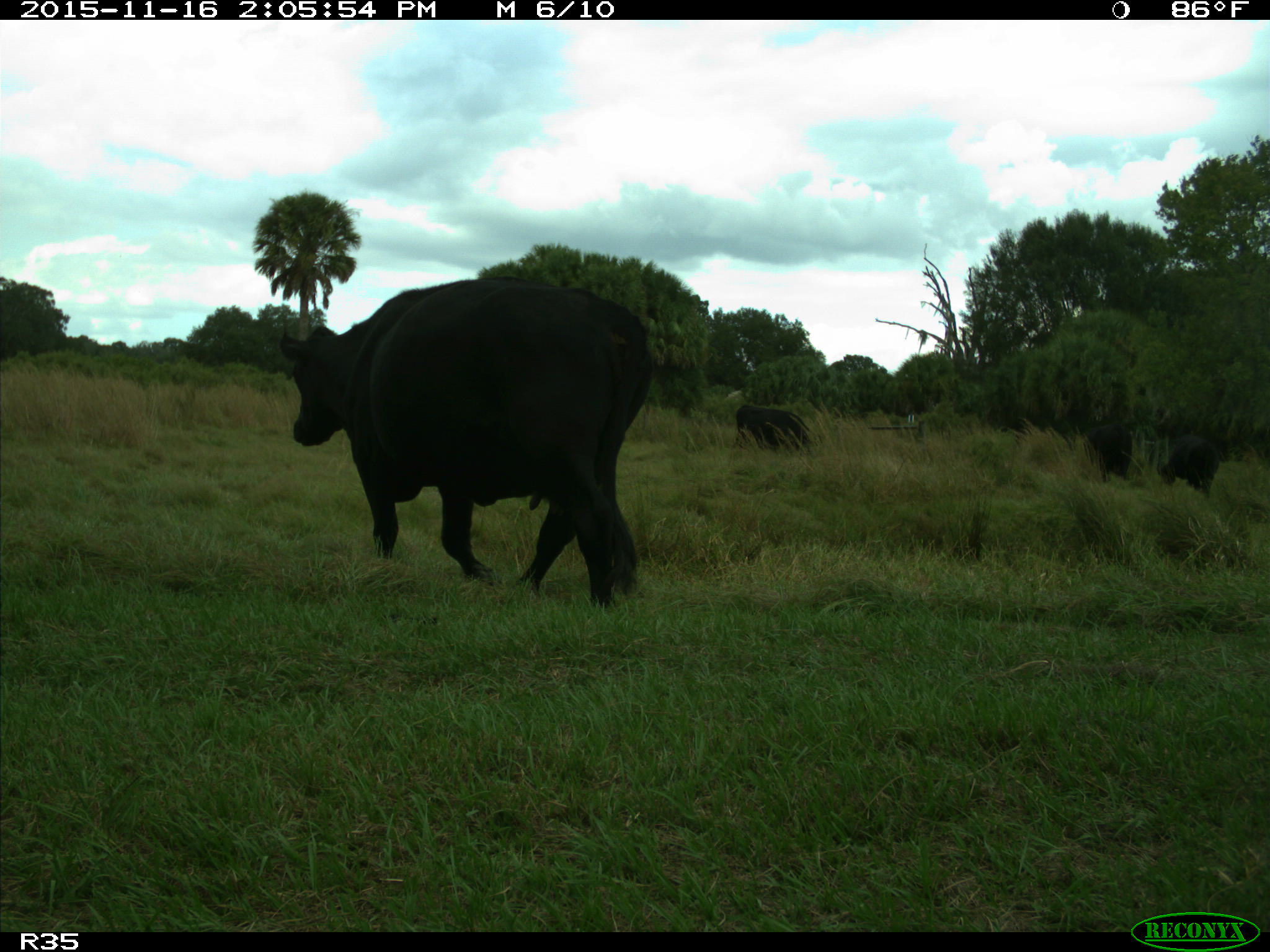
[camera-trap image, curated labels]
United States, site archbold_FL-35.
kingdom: Animalia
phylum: Chordata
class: Mammalia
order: Artiodactyla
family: Bovidae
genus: Bos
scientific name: Bos taurus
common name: domestic cow